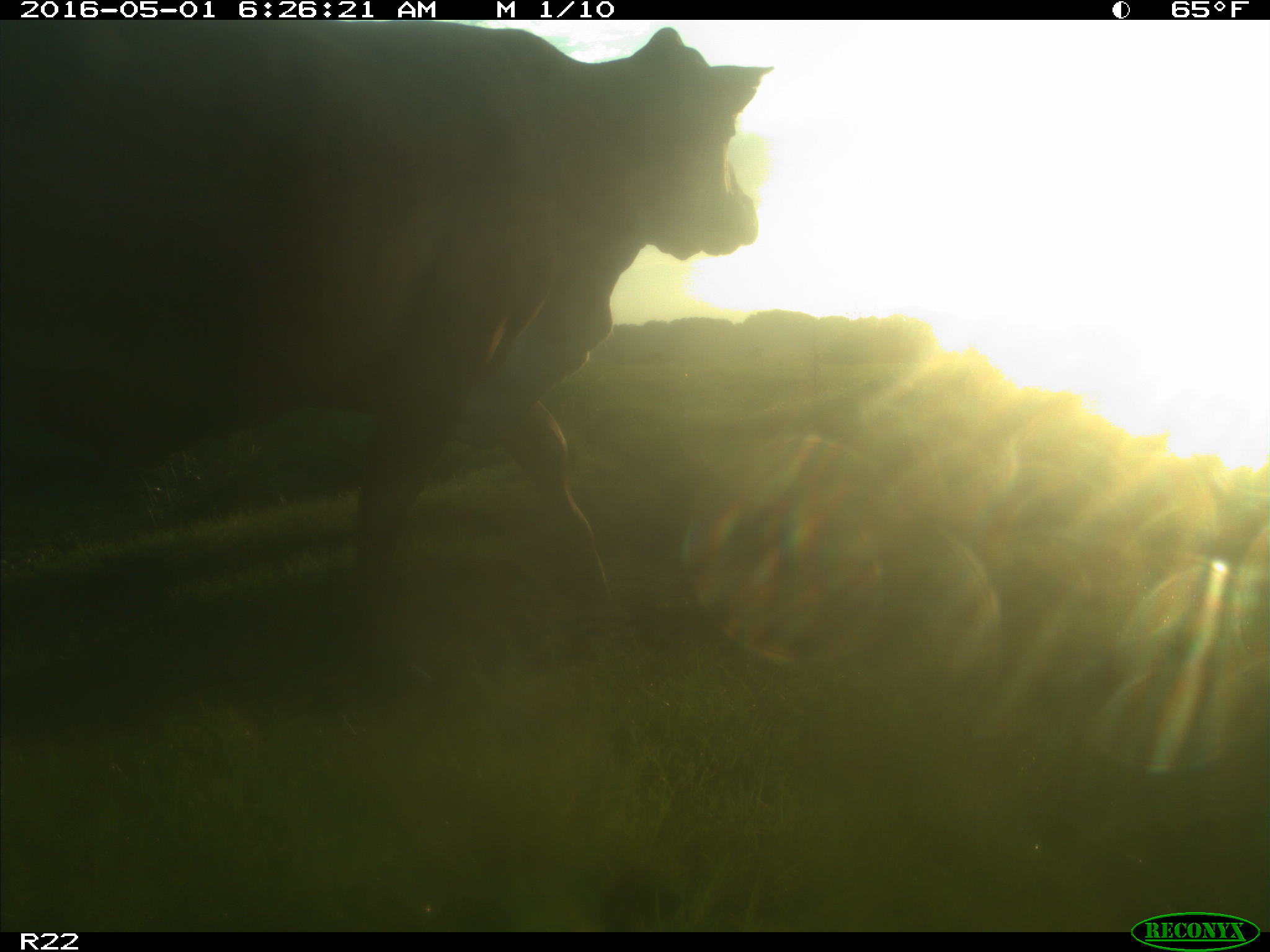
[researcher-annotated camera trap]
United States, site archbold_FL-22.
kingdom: Animalia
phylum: Chordata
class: Mammalia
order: Artiodactyla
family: Bovidae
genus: Bos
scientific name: Bos taurus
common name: domestic cow